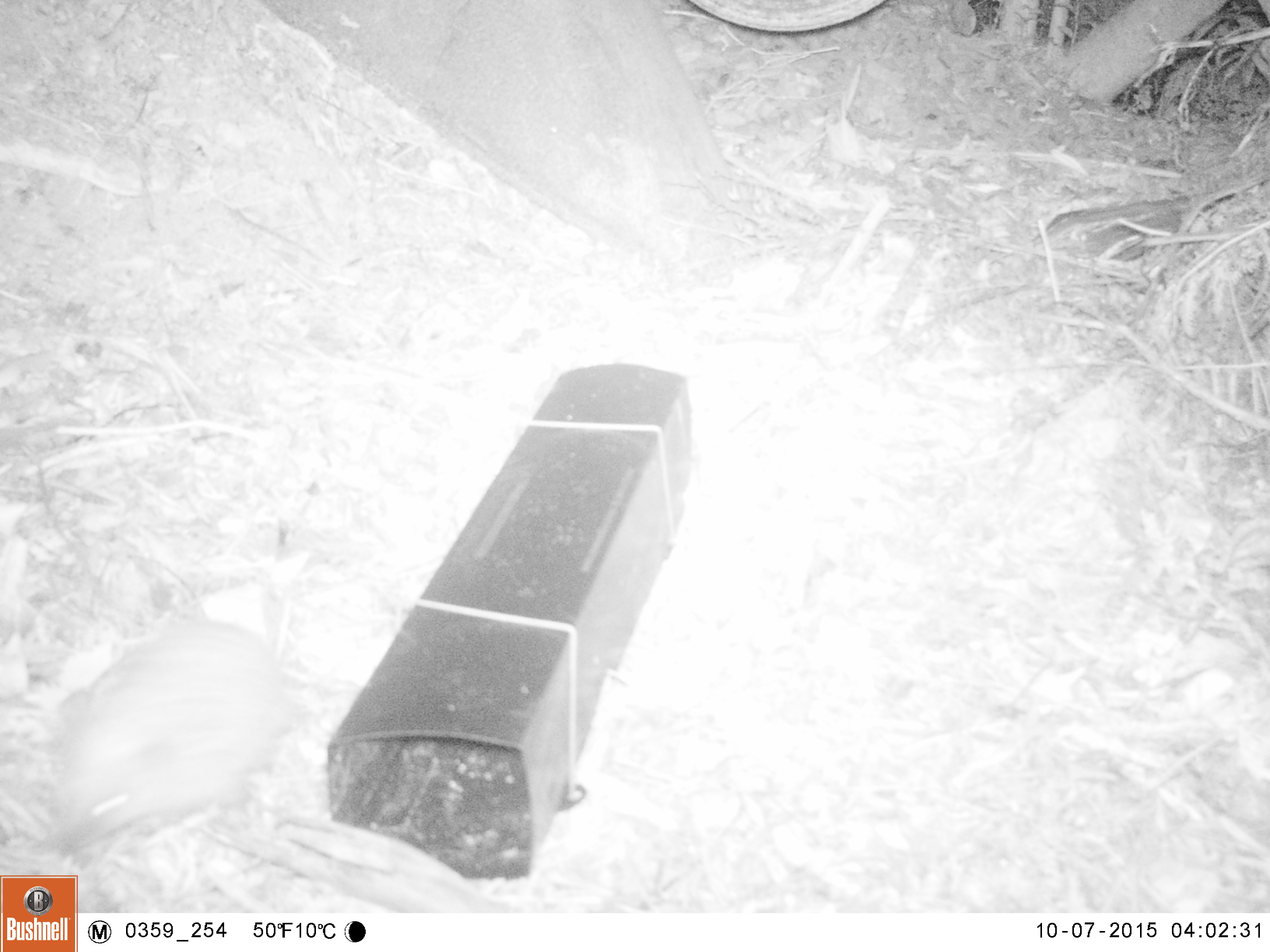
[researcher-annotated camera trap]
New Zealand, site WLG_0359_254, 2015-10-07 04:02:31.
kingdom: Animalia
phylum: Chordata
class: Mammalia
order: Eulipotyphla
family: Erinaceidae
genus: Erinaceus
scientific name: Erinaceus europaeus europaeus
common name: european hedgehog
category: hedgehog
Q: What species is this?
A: Hedgehog (european hedgehog) (Erinaceus europaeus europaeus).